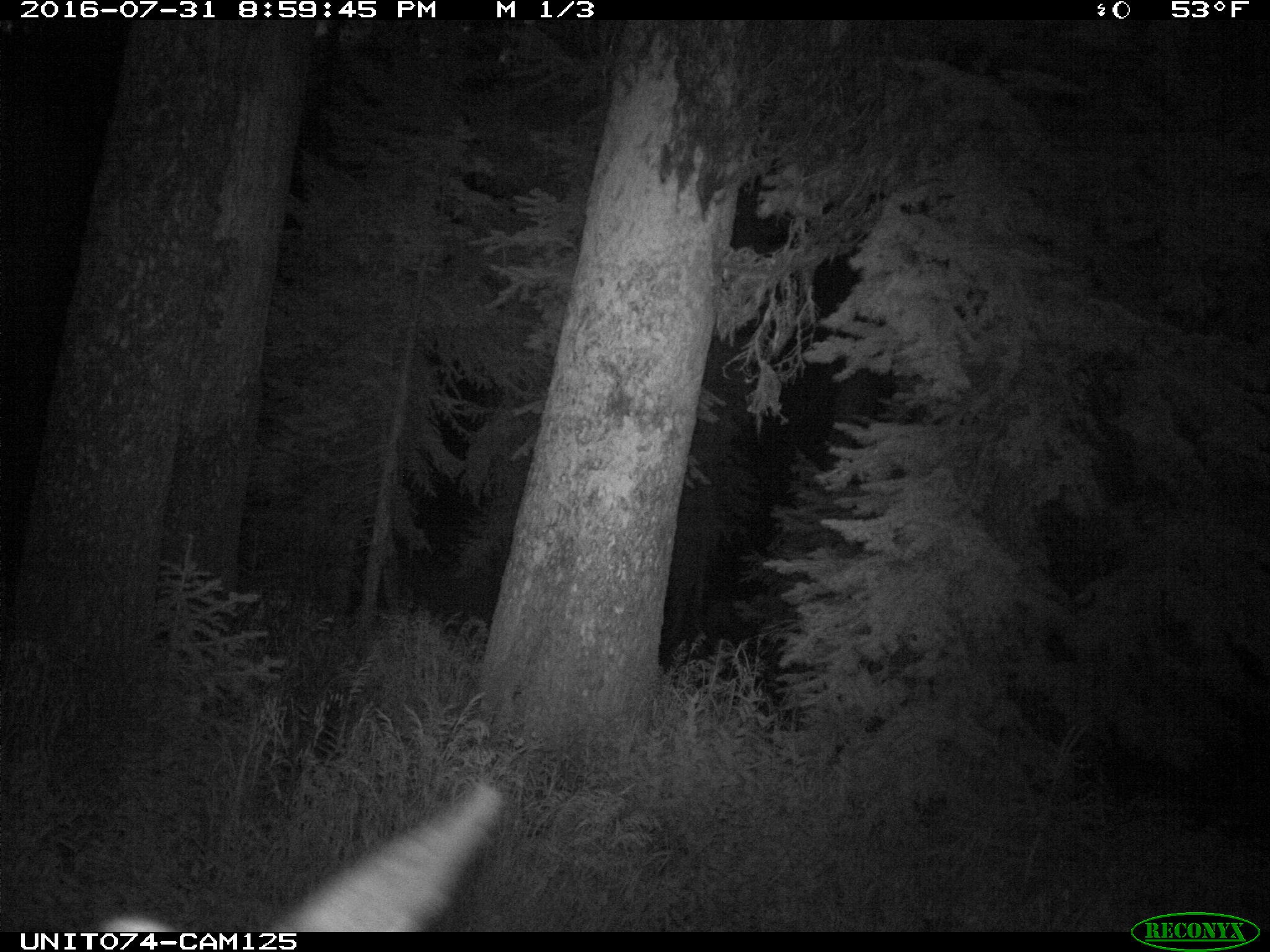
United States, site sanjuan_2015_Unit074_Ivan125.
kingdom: Animalia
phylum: Chordata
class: Mammalia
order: Artiodactyla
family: Cervidae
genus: Cervus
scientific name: Cervus elaphus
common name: red deer